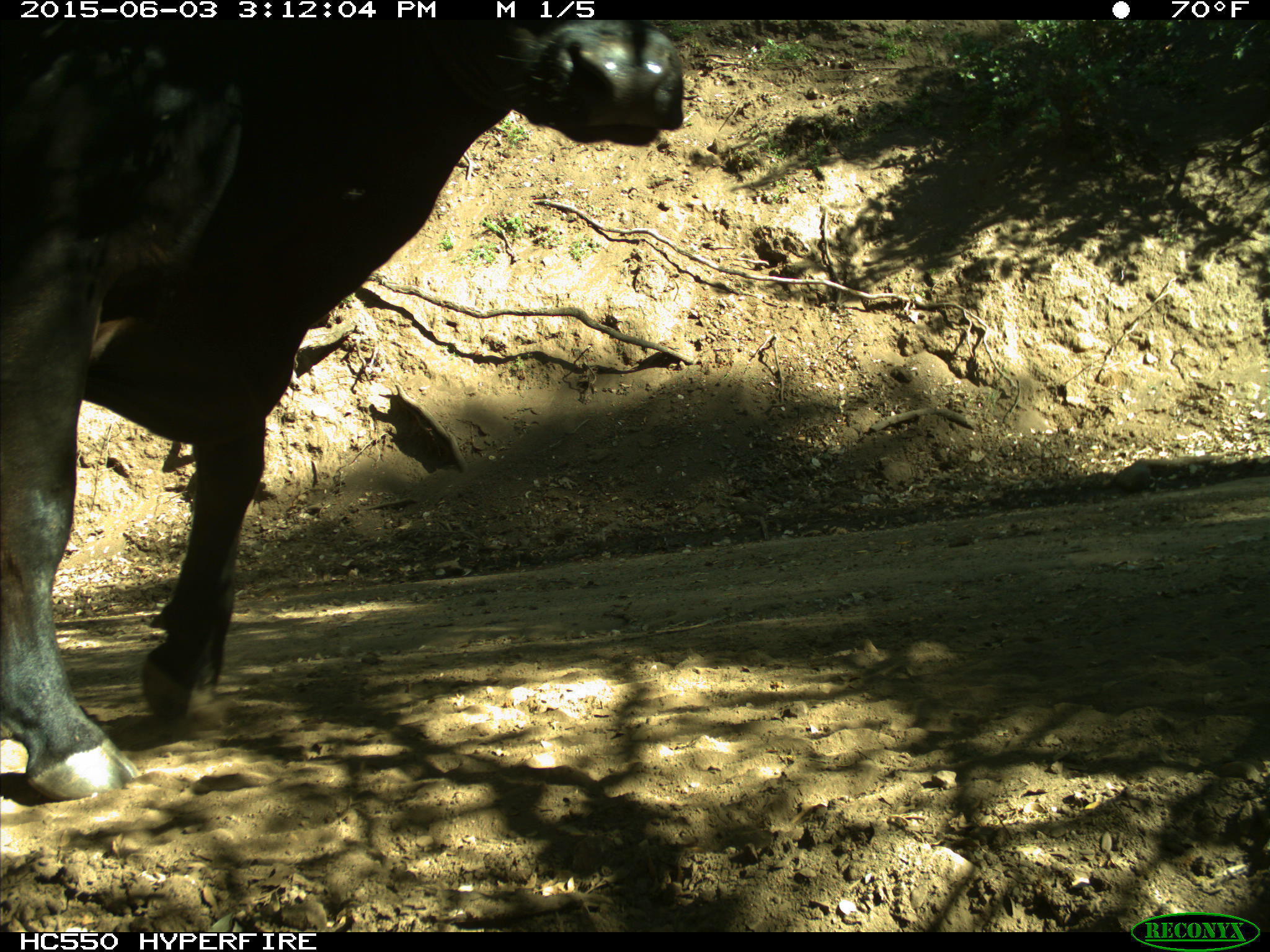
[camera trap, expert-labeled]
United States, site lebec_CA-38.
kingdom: Animalia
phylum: Chordata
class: Mammalia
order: Artiodactyla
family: Bovidae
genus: Bos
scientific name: Bos taurus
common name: domestic cow